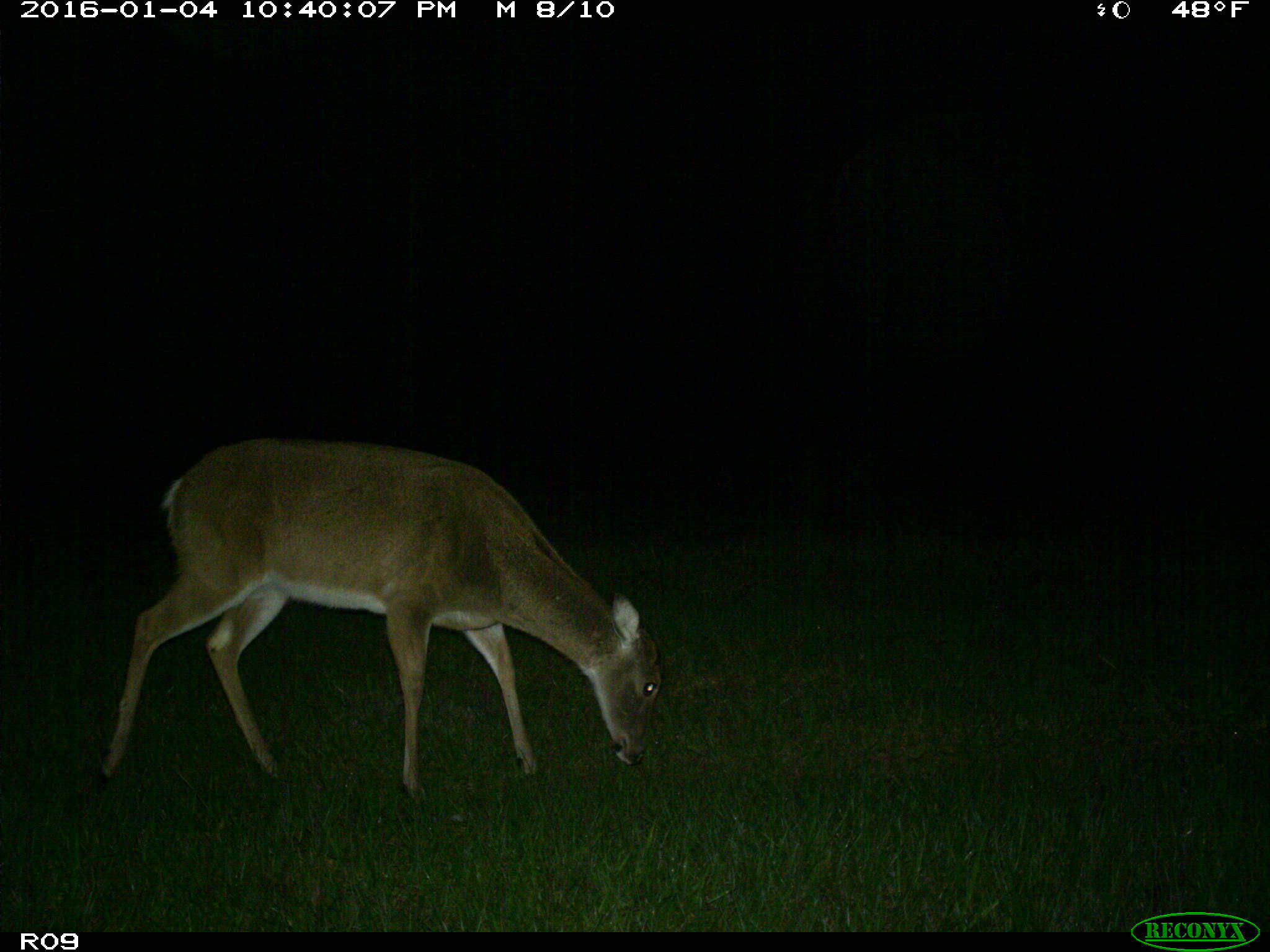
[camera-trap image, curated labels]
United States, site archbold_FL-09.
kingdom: Animalia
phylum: Chordata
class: Mammalia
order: Artiodactyla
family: Cervidae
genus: Odocoileus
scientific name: Odocoileus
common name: deer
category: unidentified deer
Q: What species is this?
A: Unidentified deer (deer) (Odocoileus).